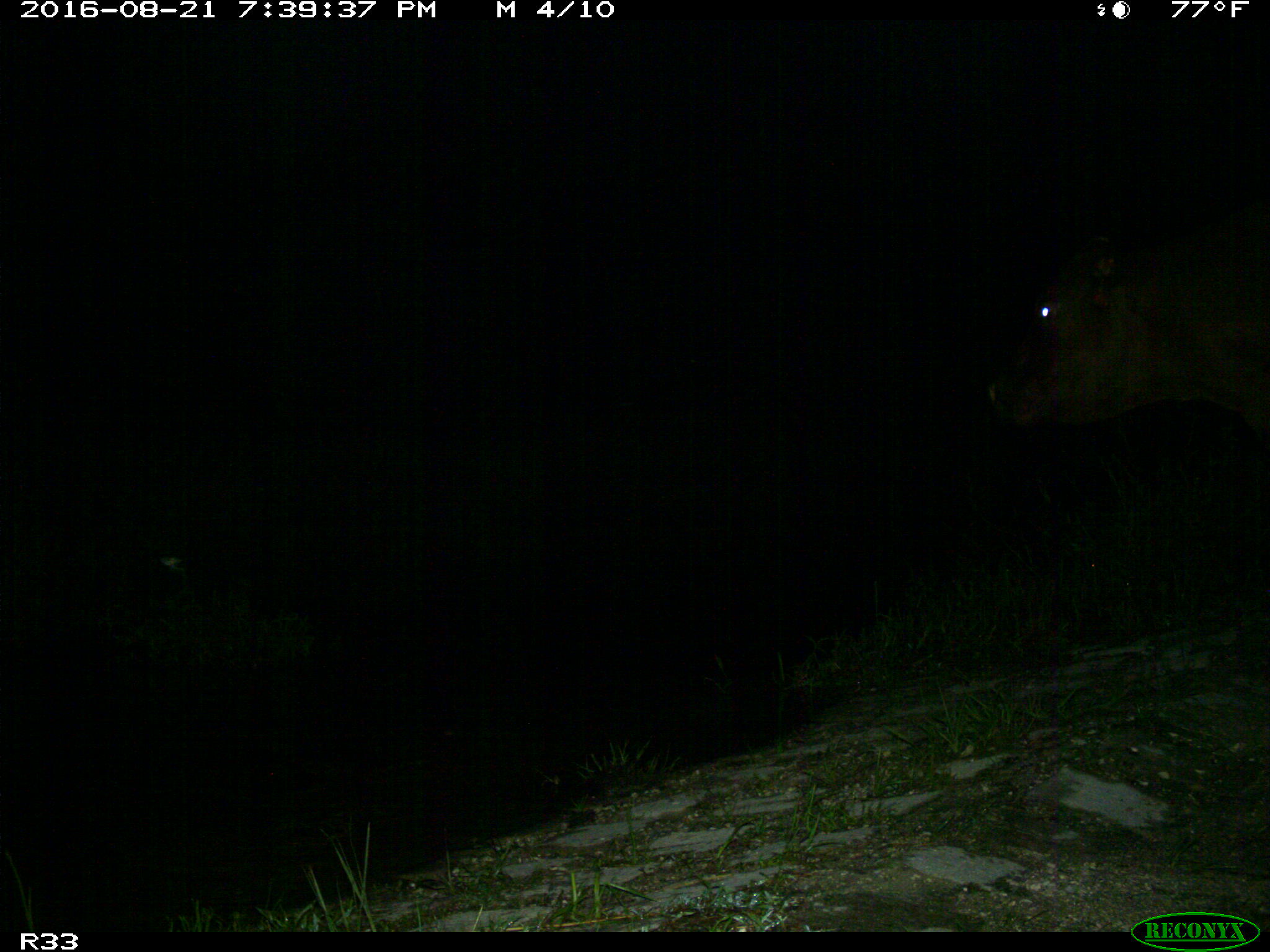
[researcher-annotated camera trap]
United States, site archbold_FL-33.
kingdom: Animalia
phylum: Chordata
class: Mammalia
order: Artiodactyla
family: Bovidae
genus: Bos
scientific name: Bos taurus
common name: domestic cow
Bos taurus (domestic cow).